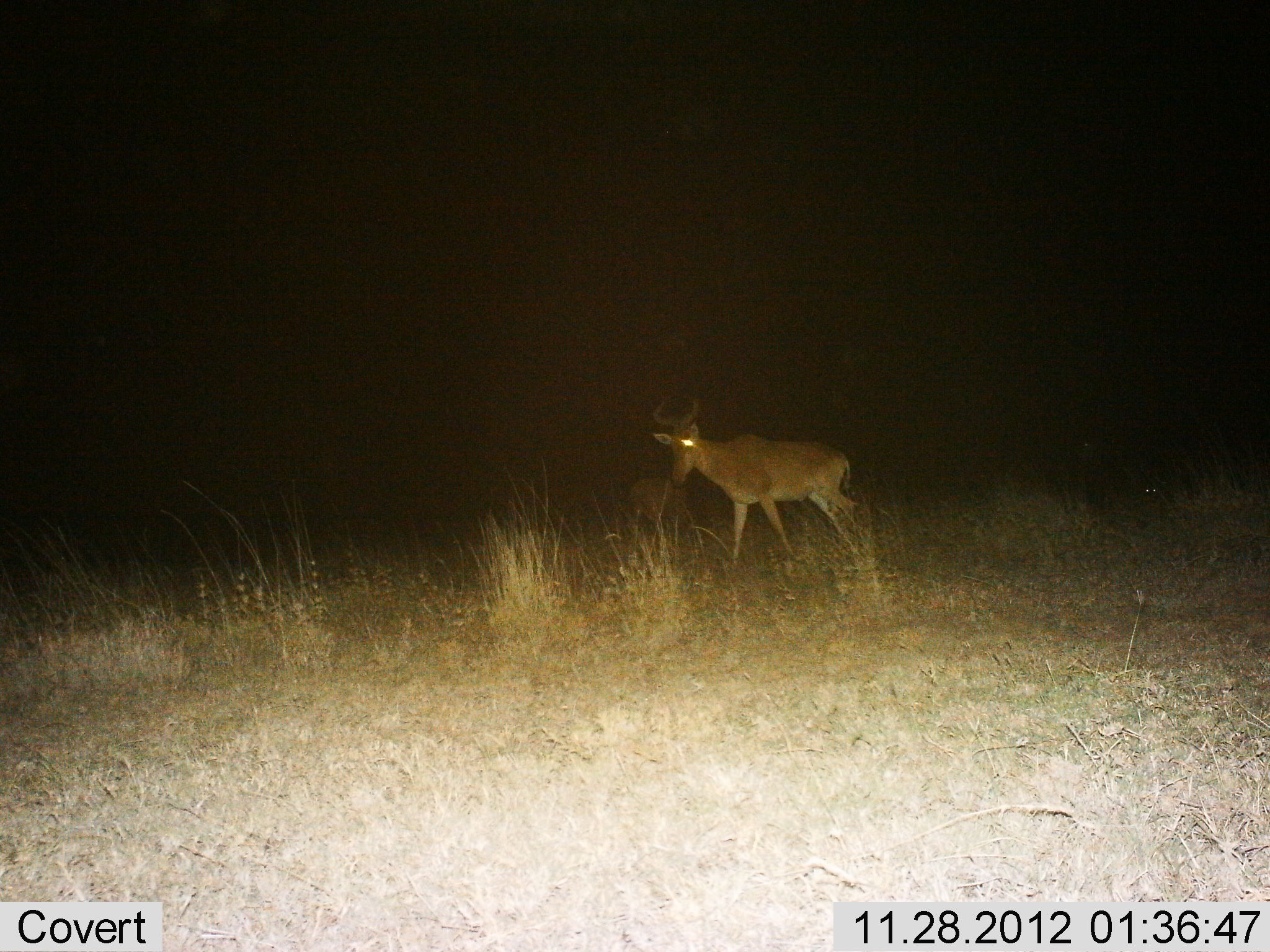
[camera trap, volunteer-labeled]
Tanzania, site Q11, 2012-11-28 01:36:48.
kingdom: Animalia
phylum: Chordata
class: Mammalia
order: Artiodactyla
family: Bovidae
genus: Alcelaphus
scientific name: Alcelaphus buselaphus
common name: hartebeest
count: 1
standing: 64%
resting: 0%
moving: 36%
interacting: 0%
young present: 18%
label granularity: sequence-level